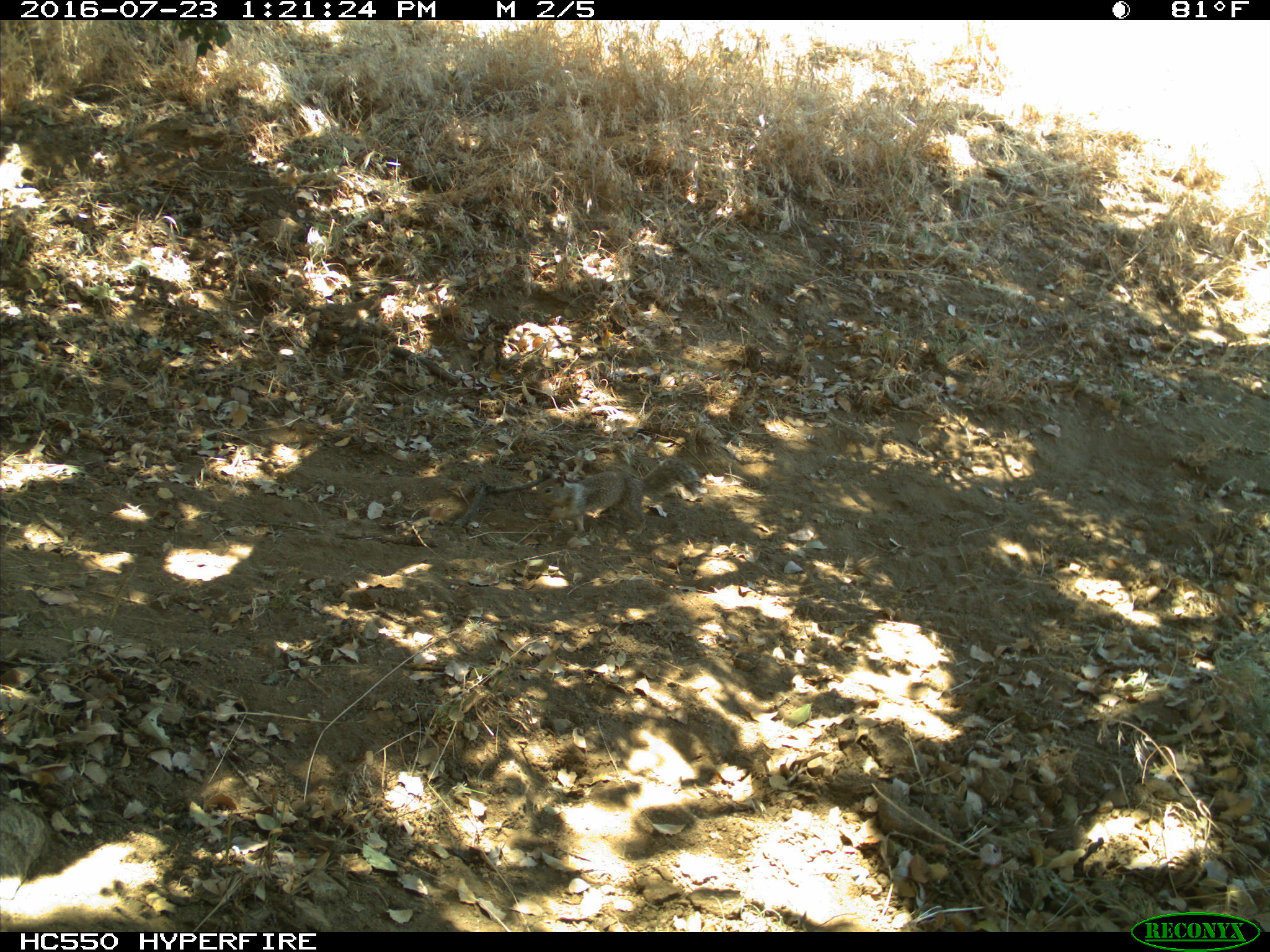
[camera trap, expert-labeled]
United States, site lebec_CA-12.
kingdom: Animalia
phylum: Chordata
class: Mammalia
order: Rodentia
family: Sciuridae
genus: Otospermophilus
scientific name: Otospermophilus beecheyi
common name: california ground squirrel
Otospermophilus beecheyi (california ground squirrel).